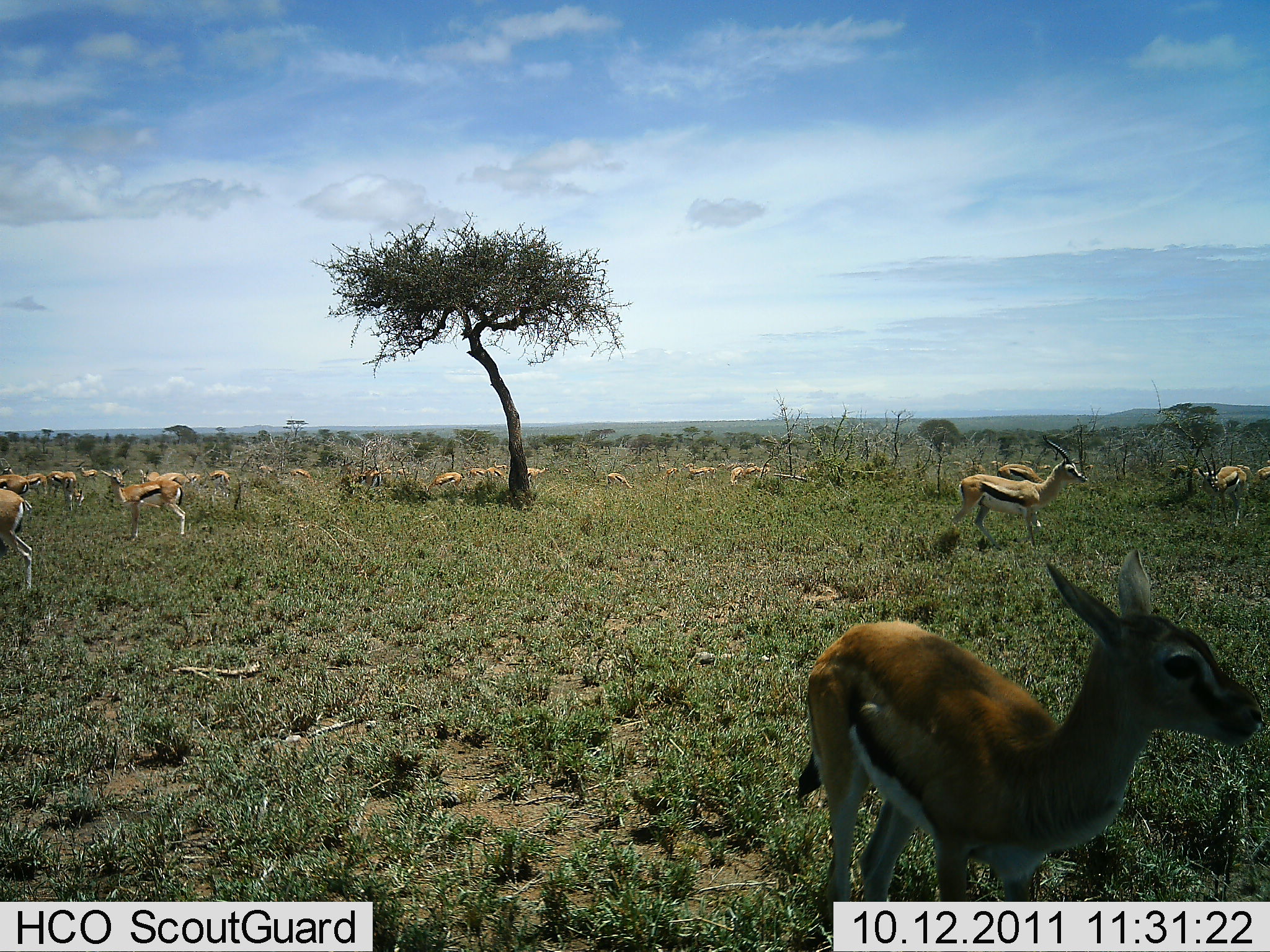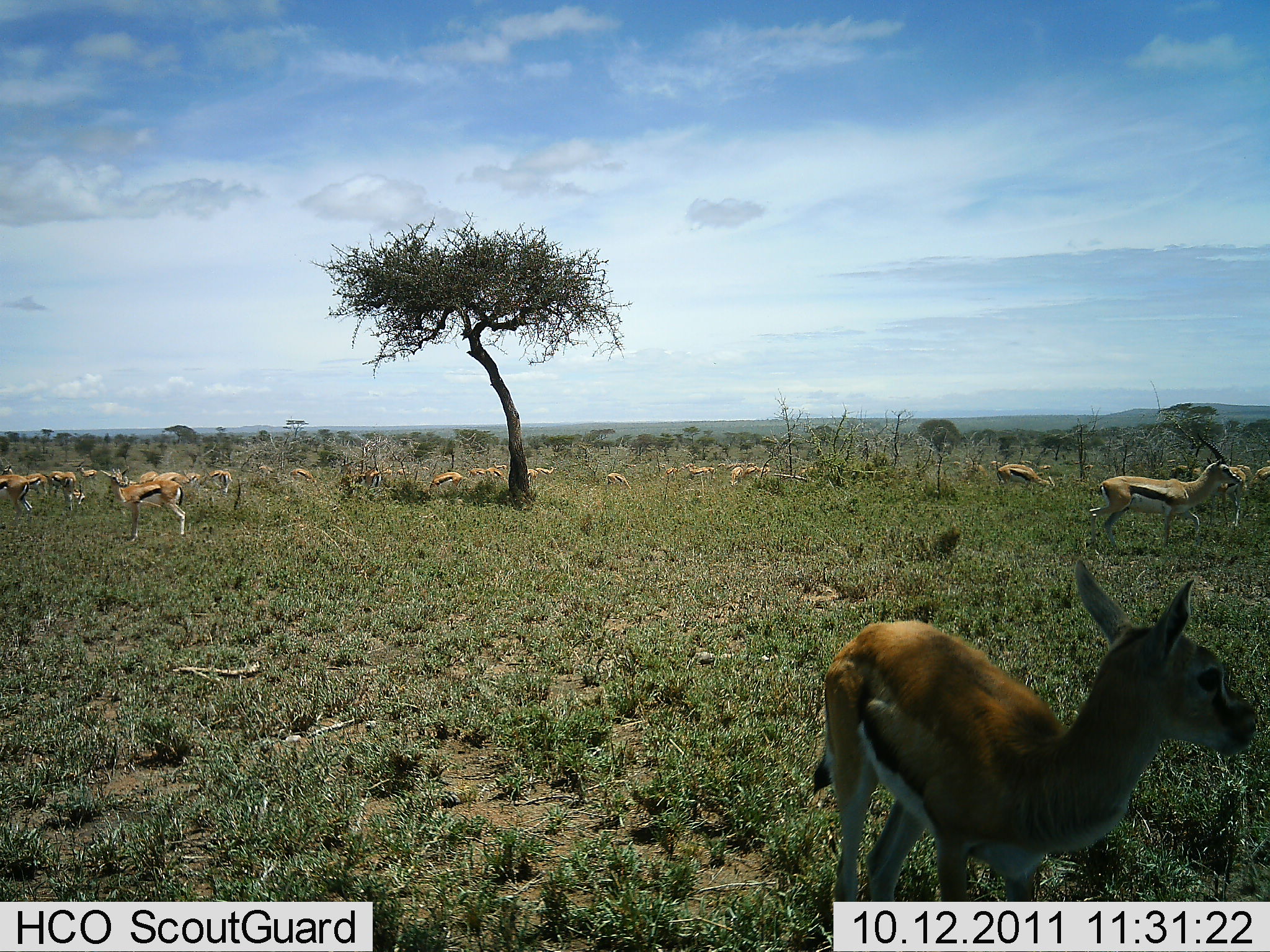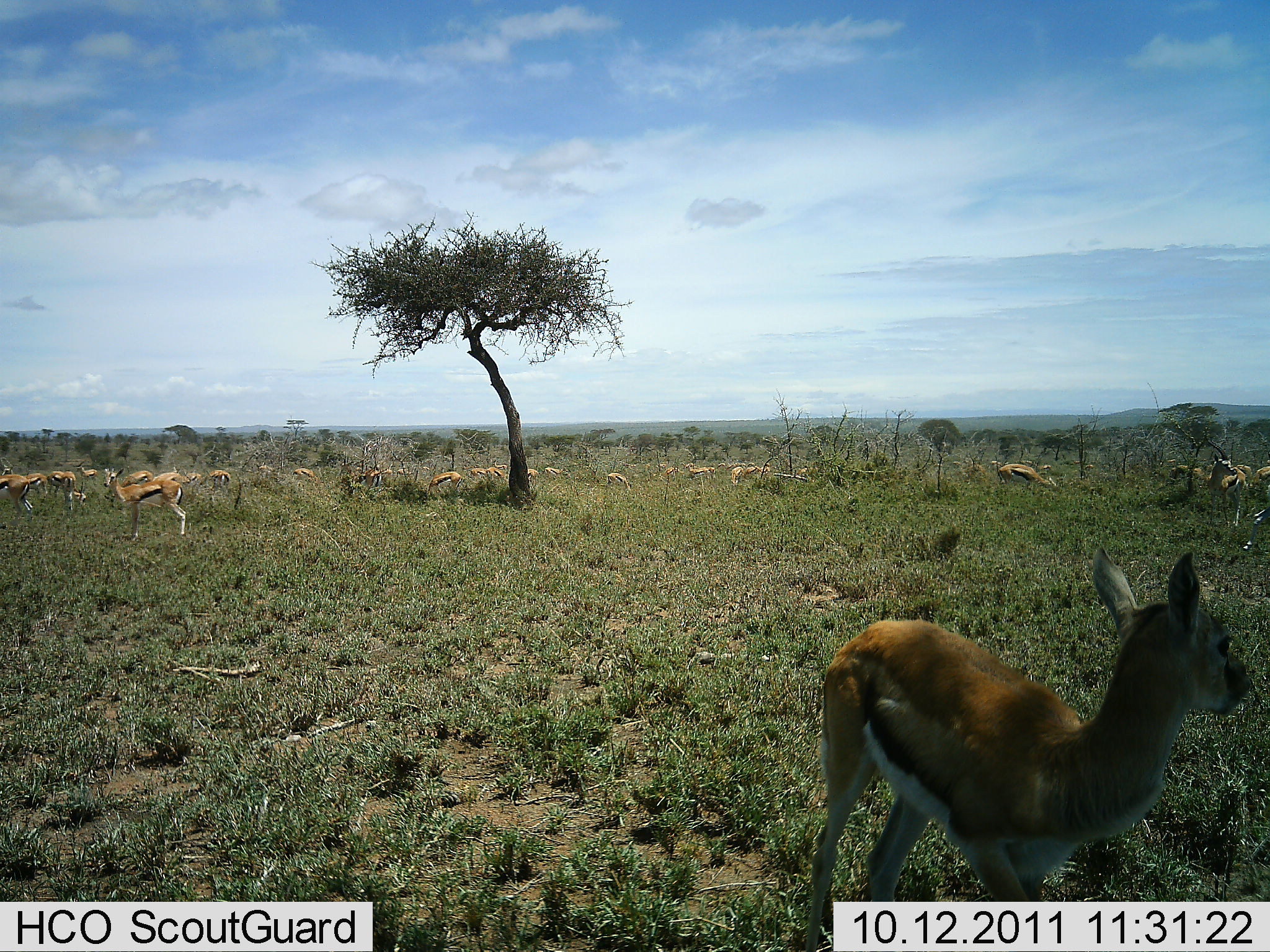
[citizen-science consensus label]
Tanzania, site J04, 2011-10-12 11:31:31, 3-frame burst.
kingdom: Animalia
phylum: Chordata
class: Mammalia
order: Artiodactyla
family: Bovidae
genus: Eudorcas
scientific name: Eudorcas thomsonii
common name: thomson's gazelle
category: gazellethomsons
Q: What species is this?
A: Gazellethomsons (thomson's gazelle) (Eudorcas thomsonii).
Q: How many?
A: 11-50.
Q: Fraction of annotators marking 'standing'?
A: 91%.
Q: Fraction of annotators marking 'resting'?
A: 9%.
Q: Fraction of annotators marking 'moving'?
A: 73%.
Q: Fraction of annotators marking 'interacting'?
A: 0%.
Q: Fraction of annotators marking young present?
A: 9%.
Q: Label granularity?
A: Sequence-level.